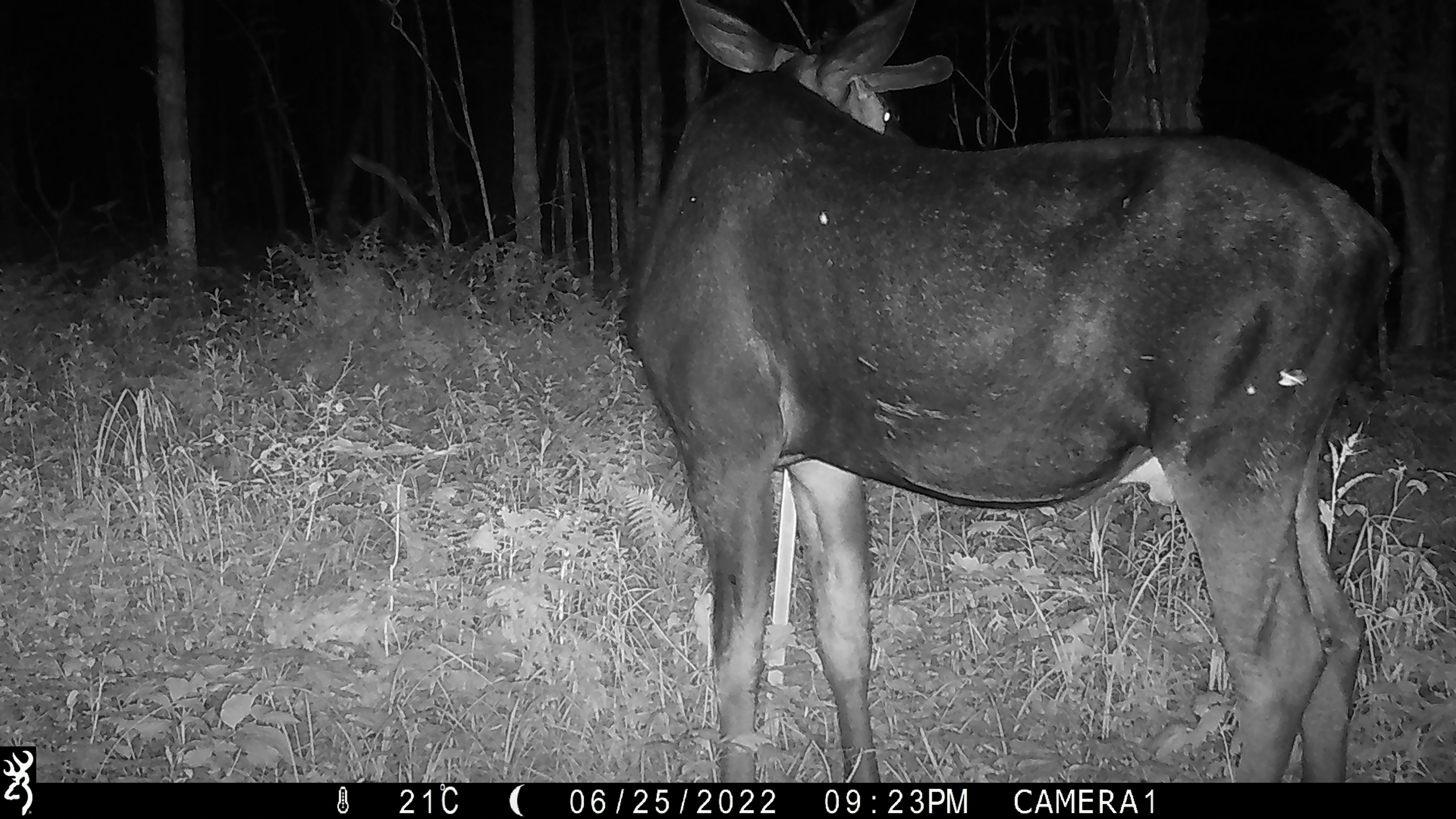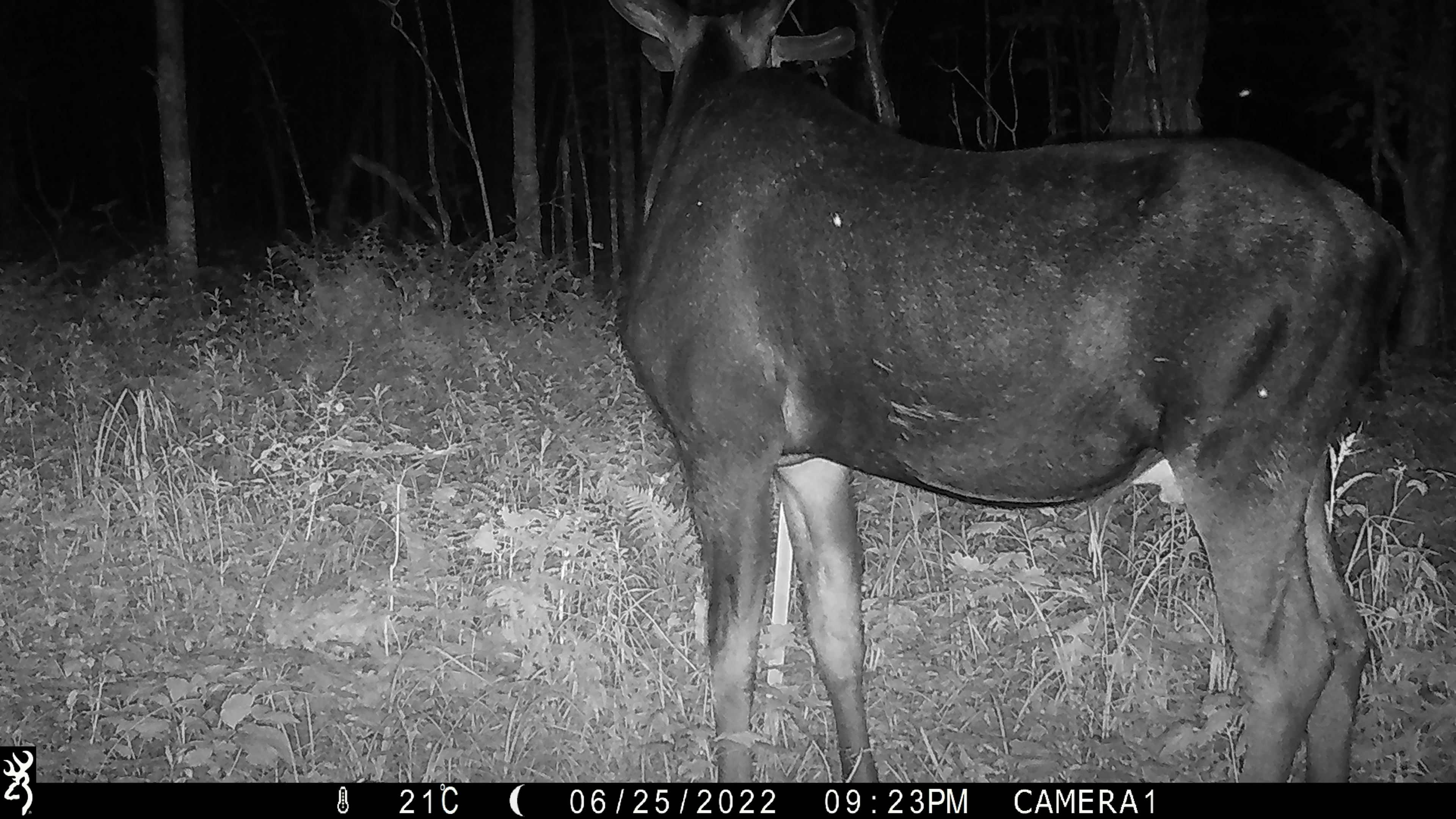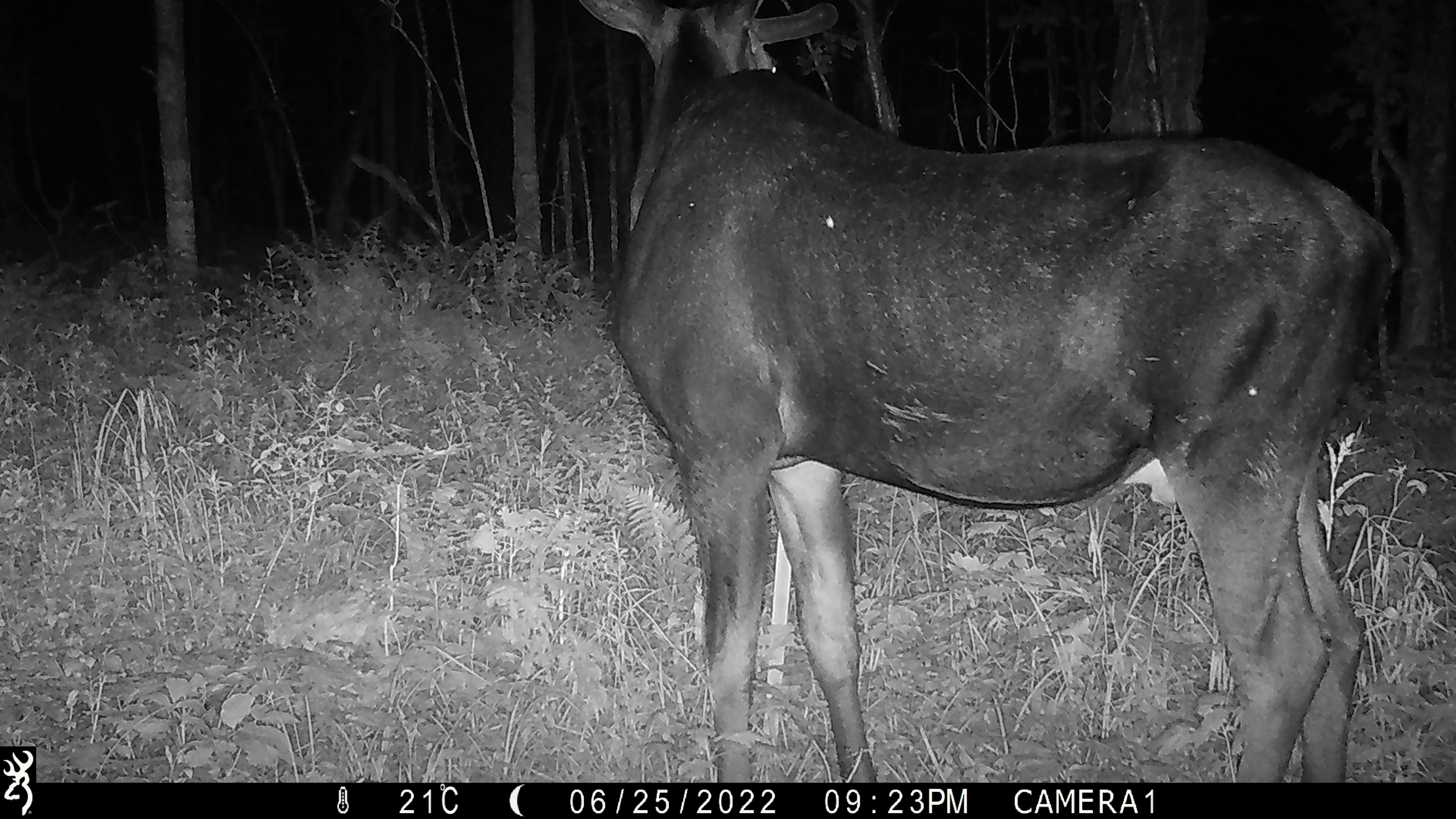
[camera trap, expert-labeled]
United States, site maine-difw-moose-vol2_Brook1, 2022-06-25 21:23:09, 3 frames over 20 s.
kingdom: Animalia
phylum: Chordata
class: Mammalia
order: Artiodactyla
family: Cervidae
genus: Alces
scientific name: Alces alces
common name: moose